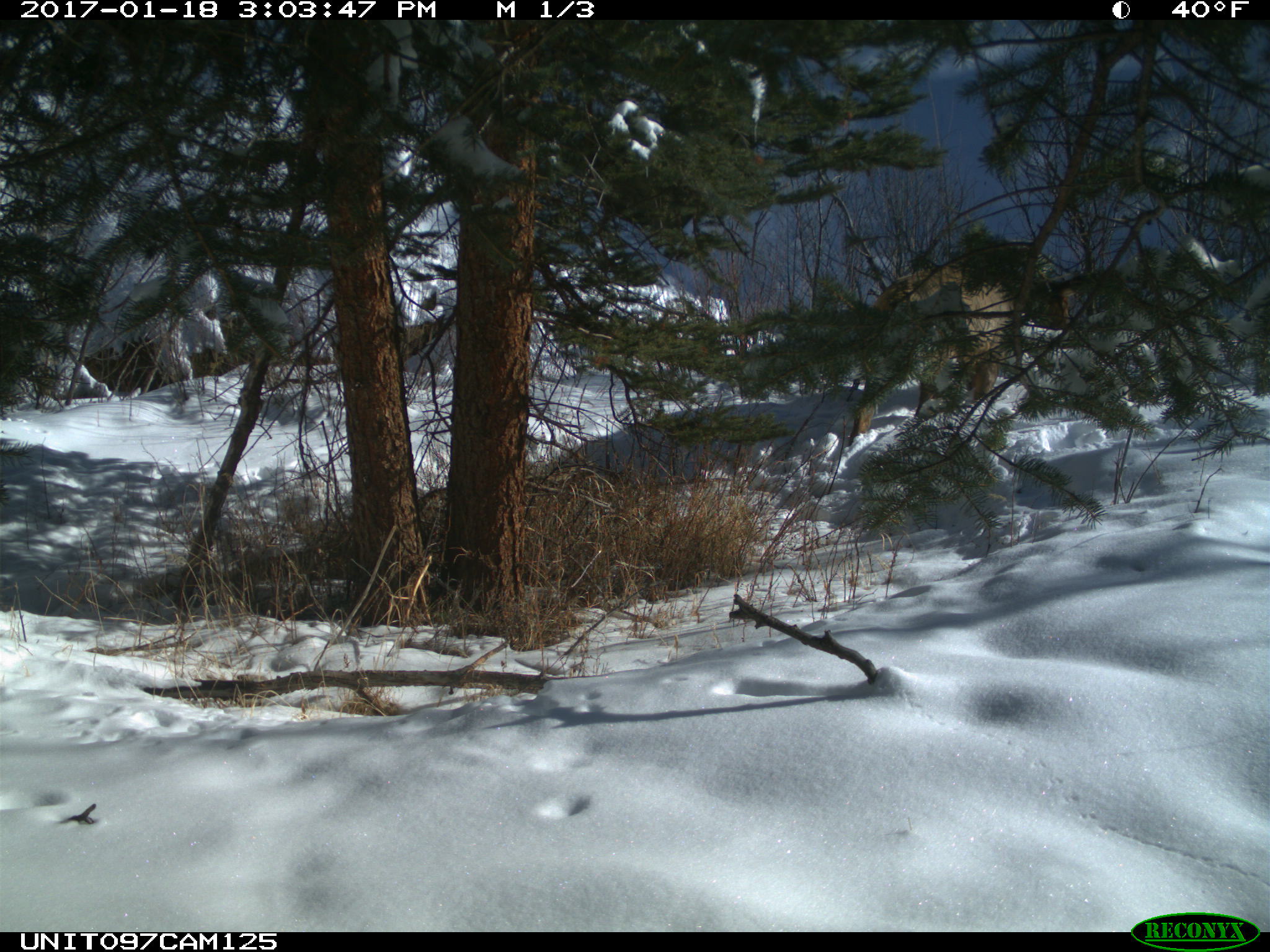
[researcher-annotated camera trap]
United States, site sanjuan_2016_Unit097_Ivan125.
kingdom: Animalia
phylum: Chordata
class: Mammalia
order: Artiodactyla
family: Cervidae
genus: Cervus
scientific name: Cervus elaphus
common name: red deer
Cervus elaphus (red deer).